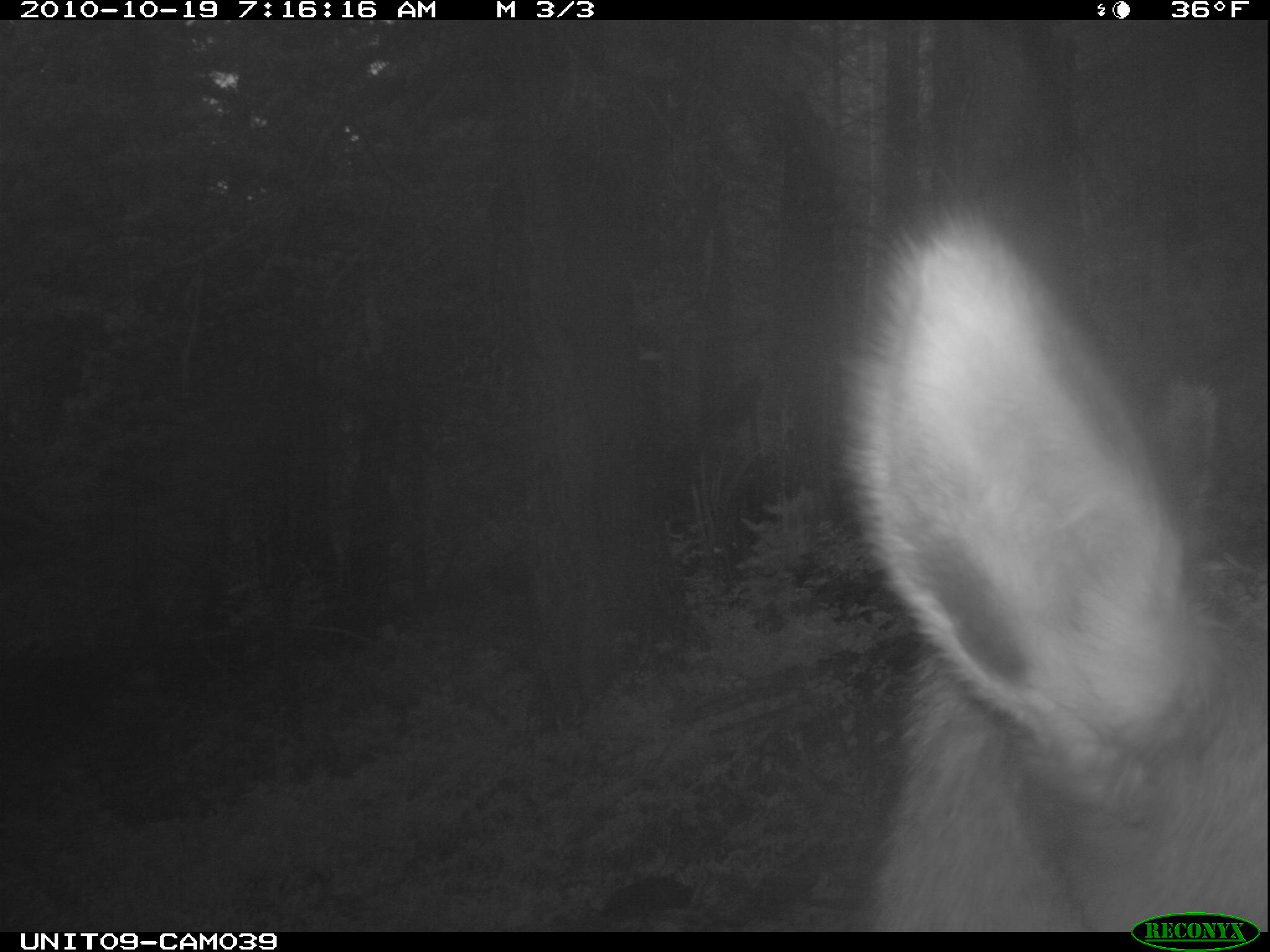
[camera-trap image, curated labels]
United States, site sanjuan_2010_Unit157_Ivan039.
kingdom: Animalia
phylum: Chordata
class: Mammalia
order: Artiodactyla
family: Cervidae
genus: Cervus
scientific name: Cervus elaphus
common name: red deer